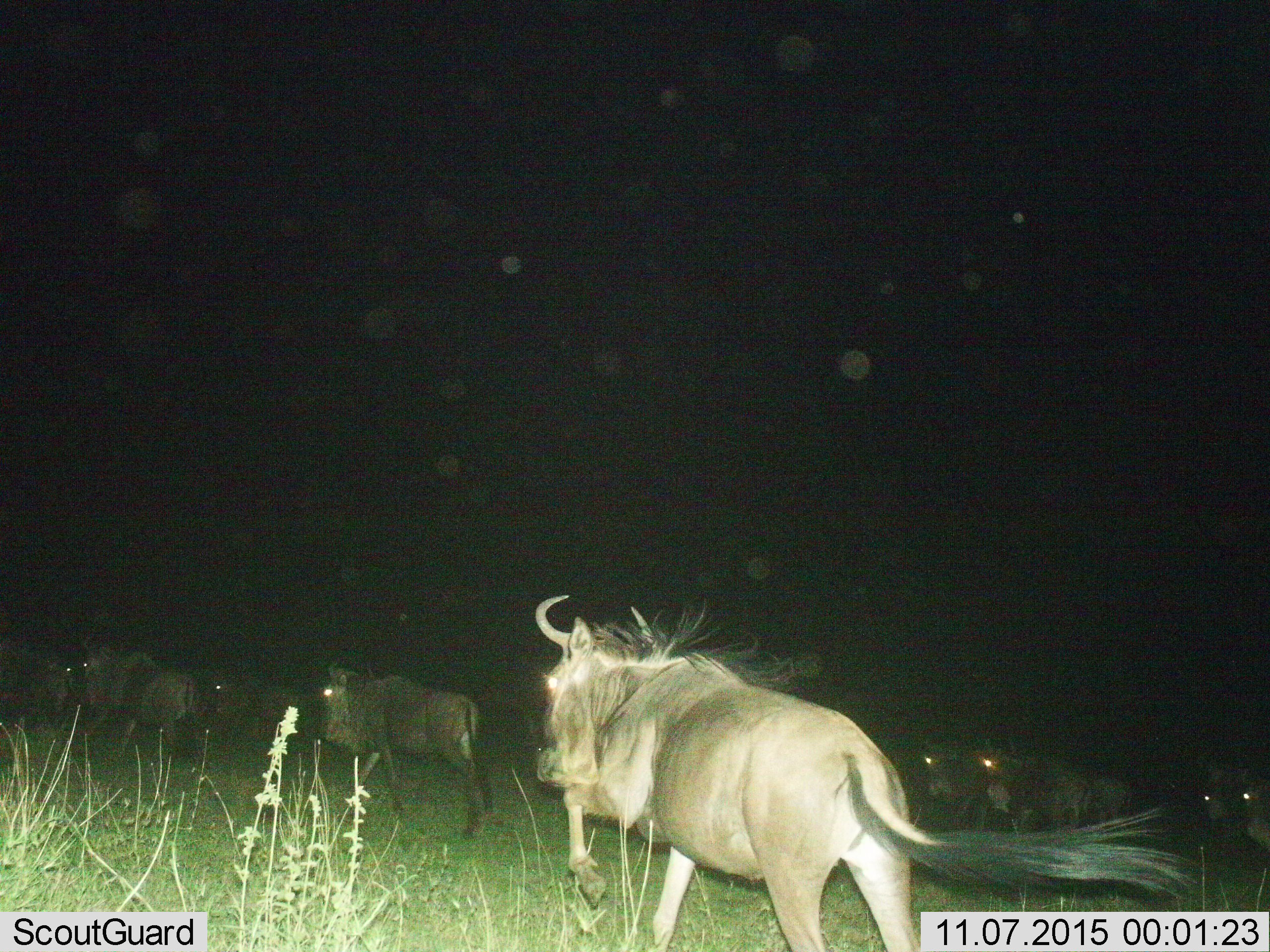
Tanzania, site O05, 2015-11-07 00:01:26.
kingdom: Animalia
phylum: Chordata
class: Mammalia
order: Artiodactyla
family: Bovidae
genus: Connochaetes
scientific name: Connochaetes taurinus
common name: blue wildebeest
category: wildebeest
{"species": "wildebeest (blue wildebeest) (Connochaetes taurinus)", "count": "10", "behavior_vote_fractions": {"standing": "25%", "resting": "0%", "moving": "100%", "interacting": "0%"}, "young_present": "0%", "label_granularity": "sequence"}